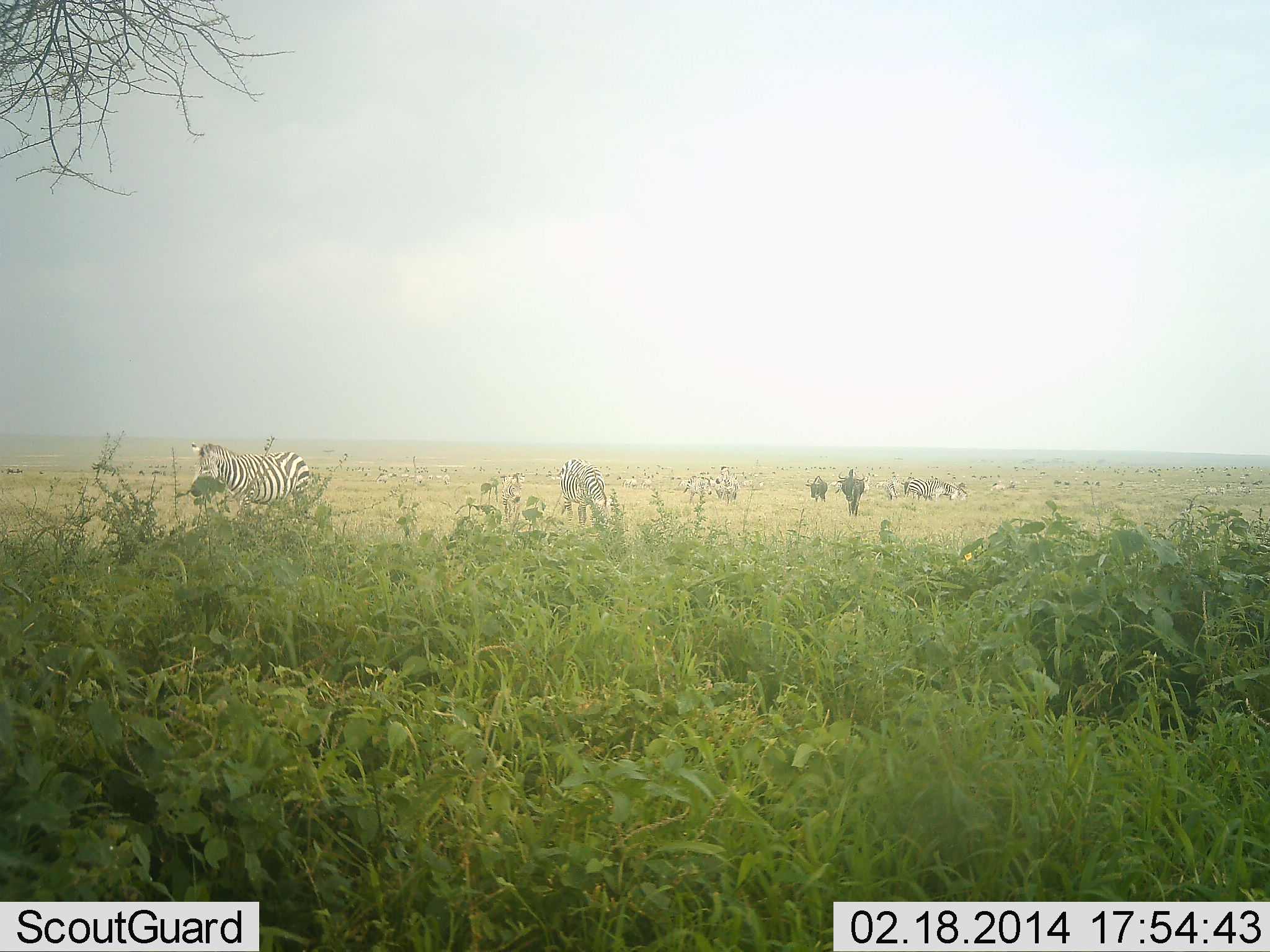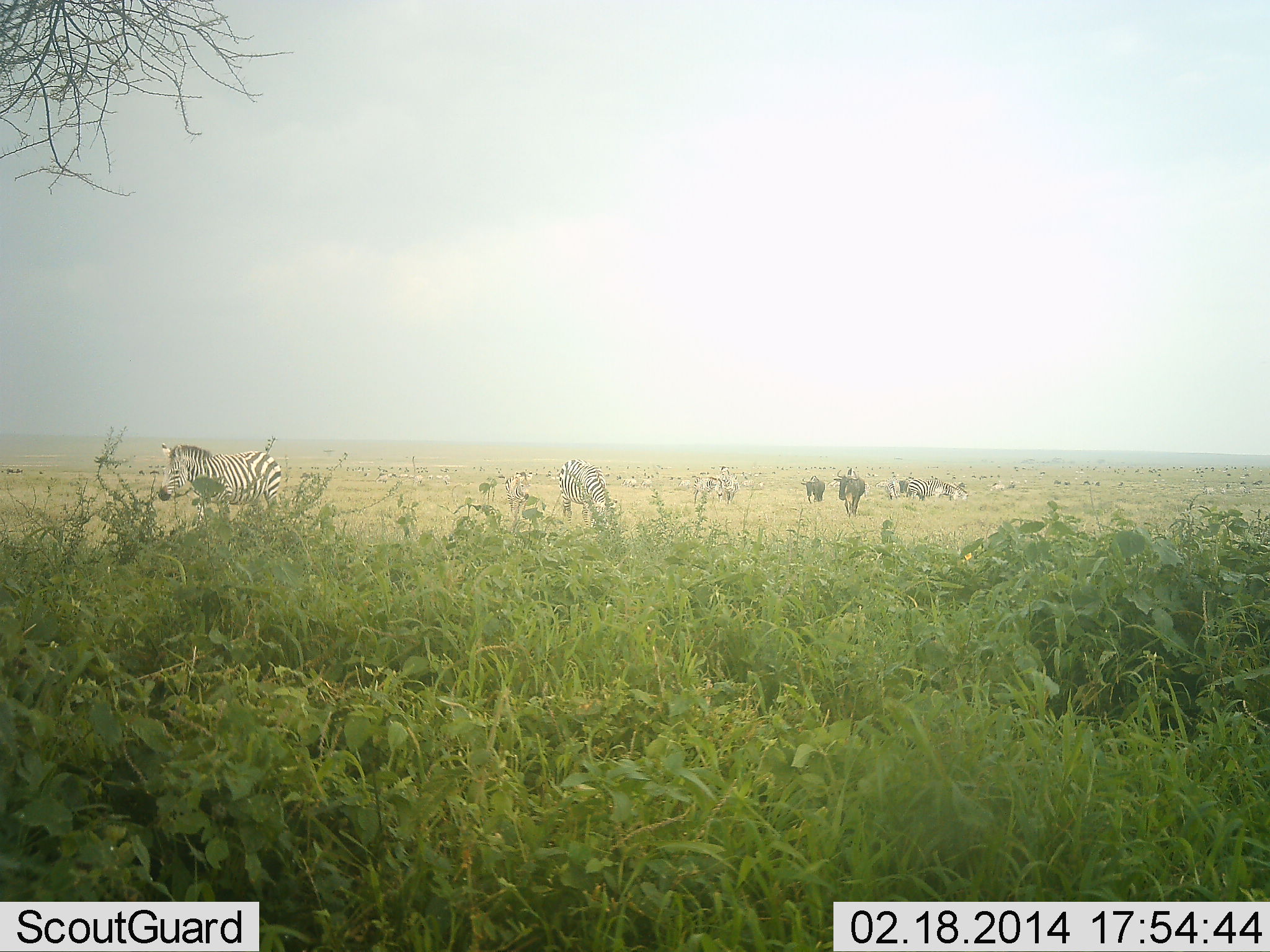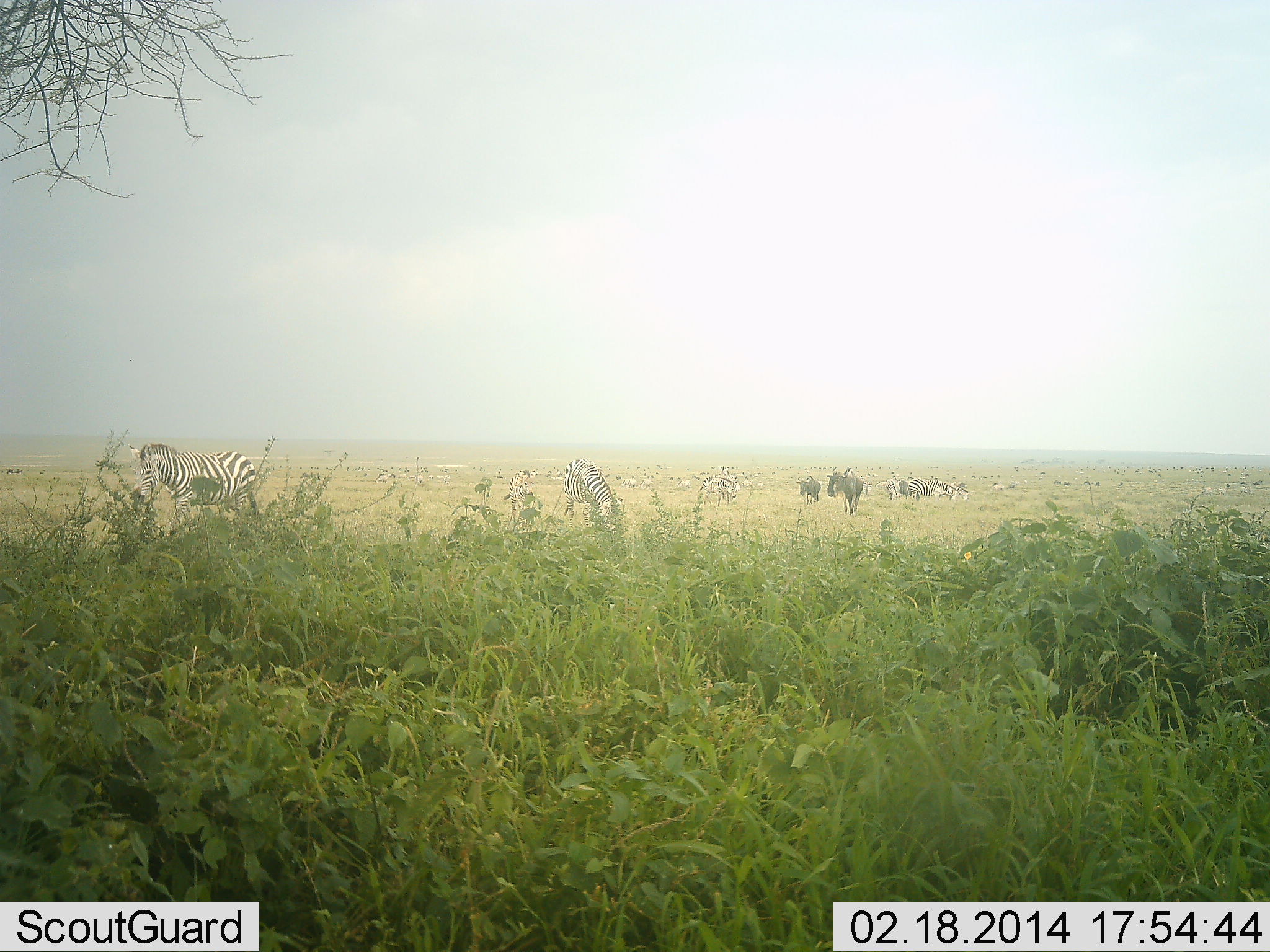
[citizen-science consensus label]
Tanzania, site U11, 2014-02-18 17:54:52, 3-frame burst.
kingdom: Animalia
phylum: Chordata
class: Mammalia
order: Artiodactyla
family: Bovidae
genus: Connochaetes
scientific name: Connochaetes taurinus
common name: blue wildebeest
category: wildebeest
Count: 3.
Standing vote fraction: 29%.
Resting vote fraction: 3%.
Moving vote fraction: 65%.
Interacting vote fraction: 3%.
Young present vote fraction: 0%.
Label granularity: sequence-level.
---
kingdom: Animalia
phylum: Chordata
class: Mammalia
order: Perissodactyla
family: Equidae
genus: Equus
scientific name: Equus quagga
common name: plains zebra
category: zebra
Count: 5.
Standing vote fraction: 43%.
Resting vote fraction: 14%.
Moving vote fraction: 53%.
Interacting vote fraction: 7%.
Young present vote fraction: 2%.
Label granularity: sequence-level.